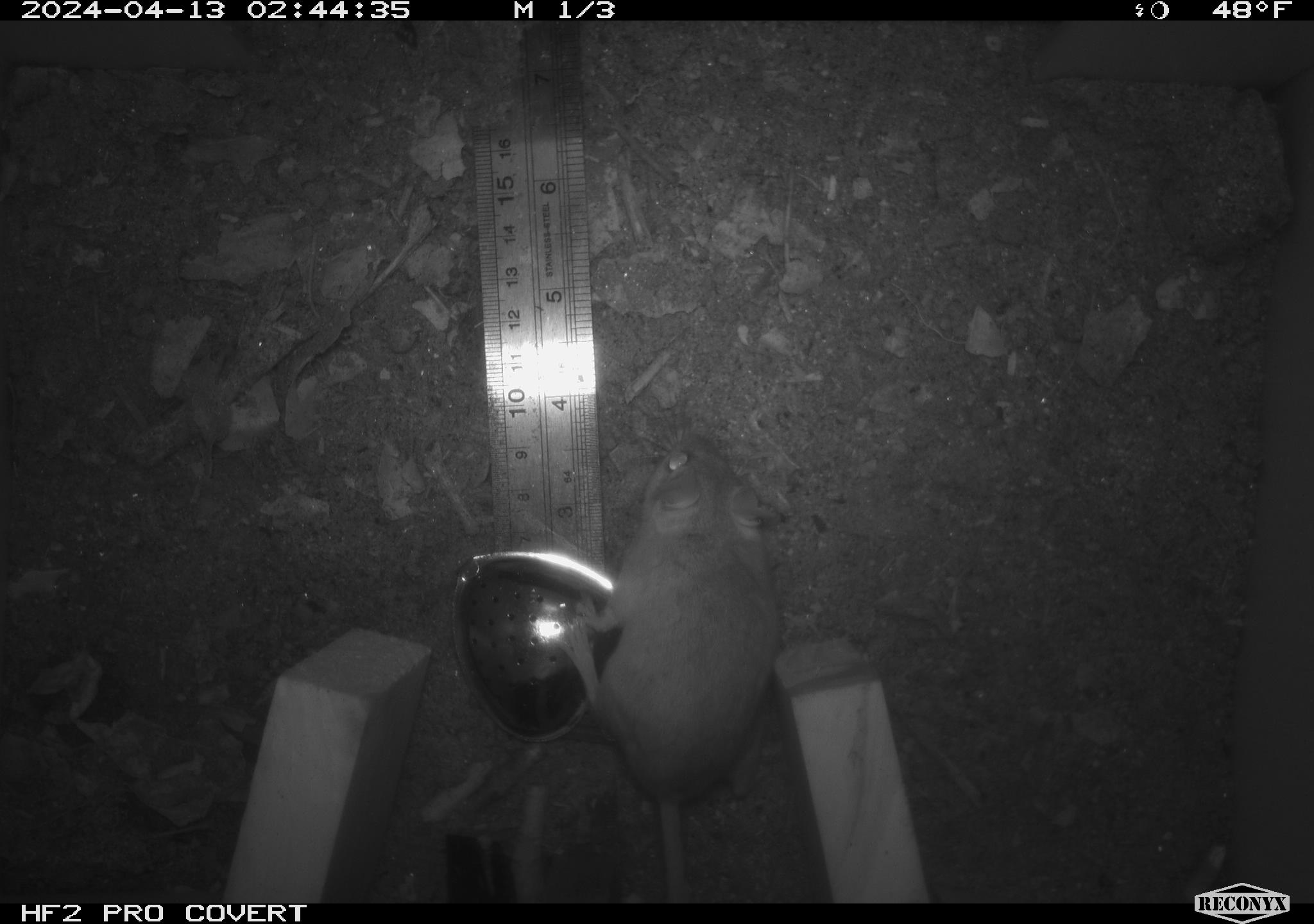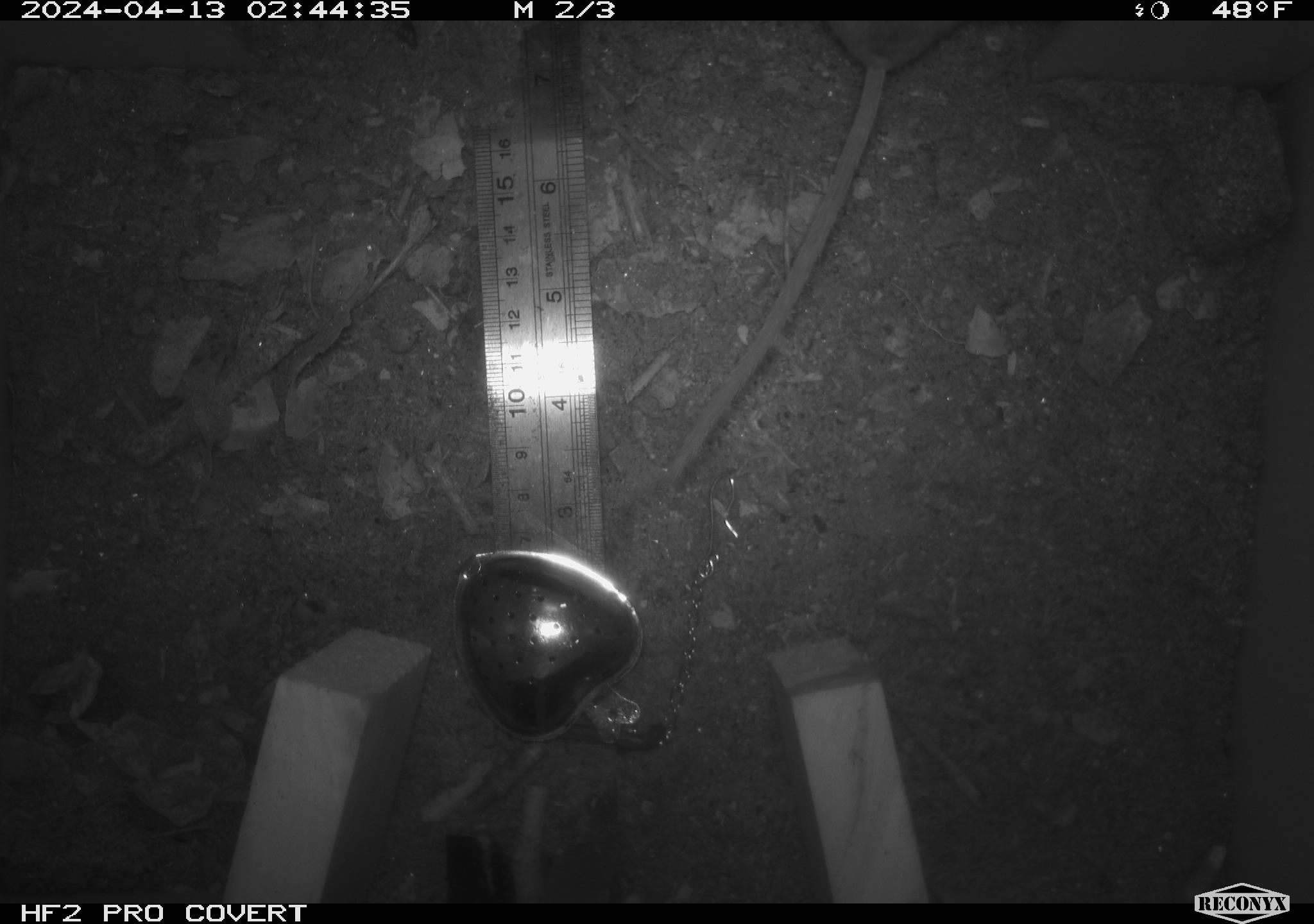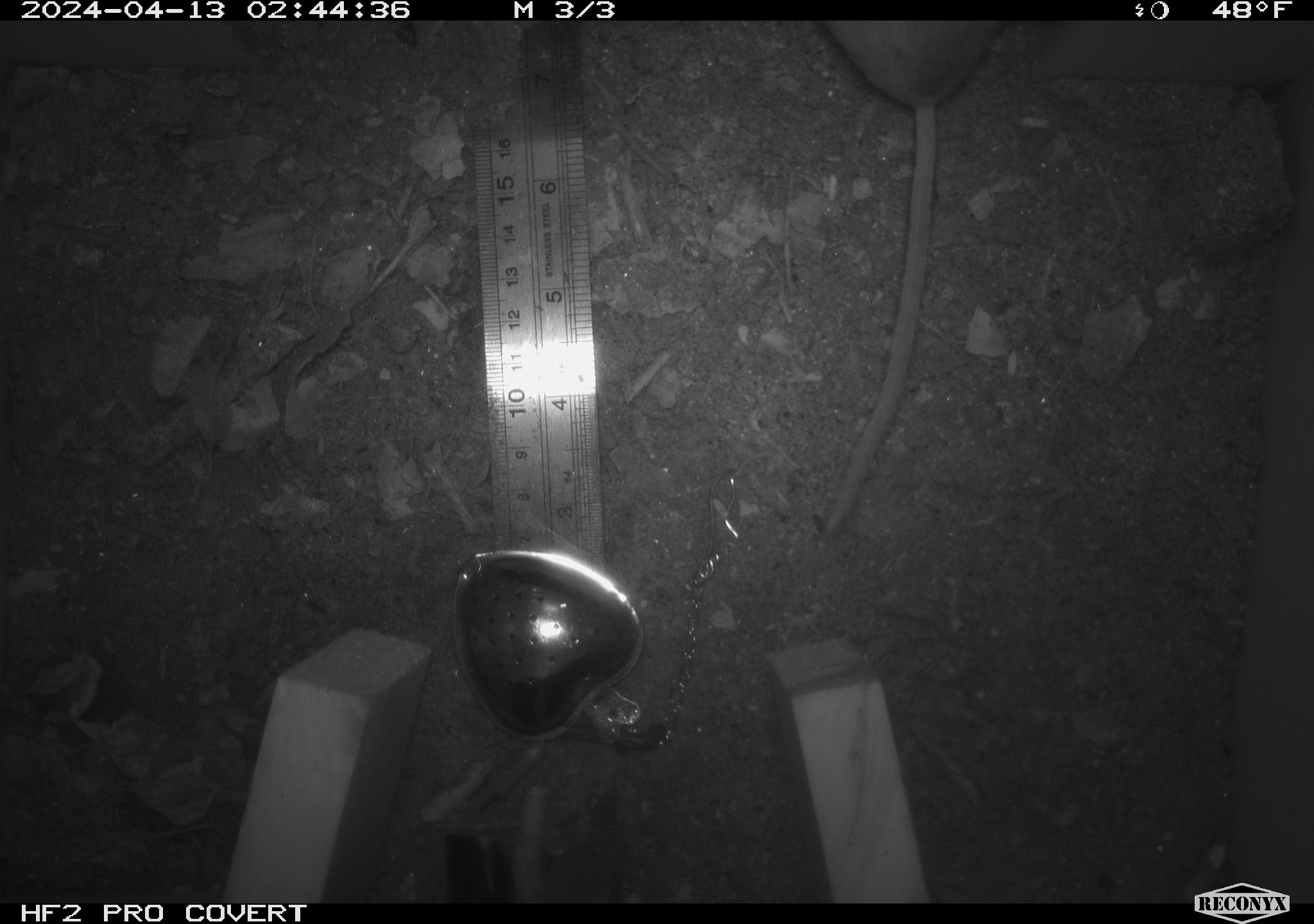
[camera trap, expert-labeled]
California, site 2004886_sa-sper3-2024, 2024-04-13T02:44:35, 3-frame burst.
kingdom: Animalia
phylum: Chordata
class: Mammalia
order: Rodentia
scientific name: Rodentia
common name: mouse species